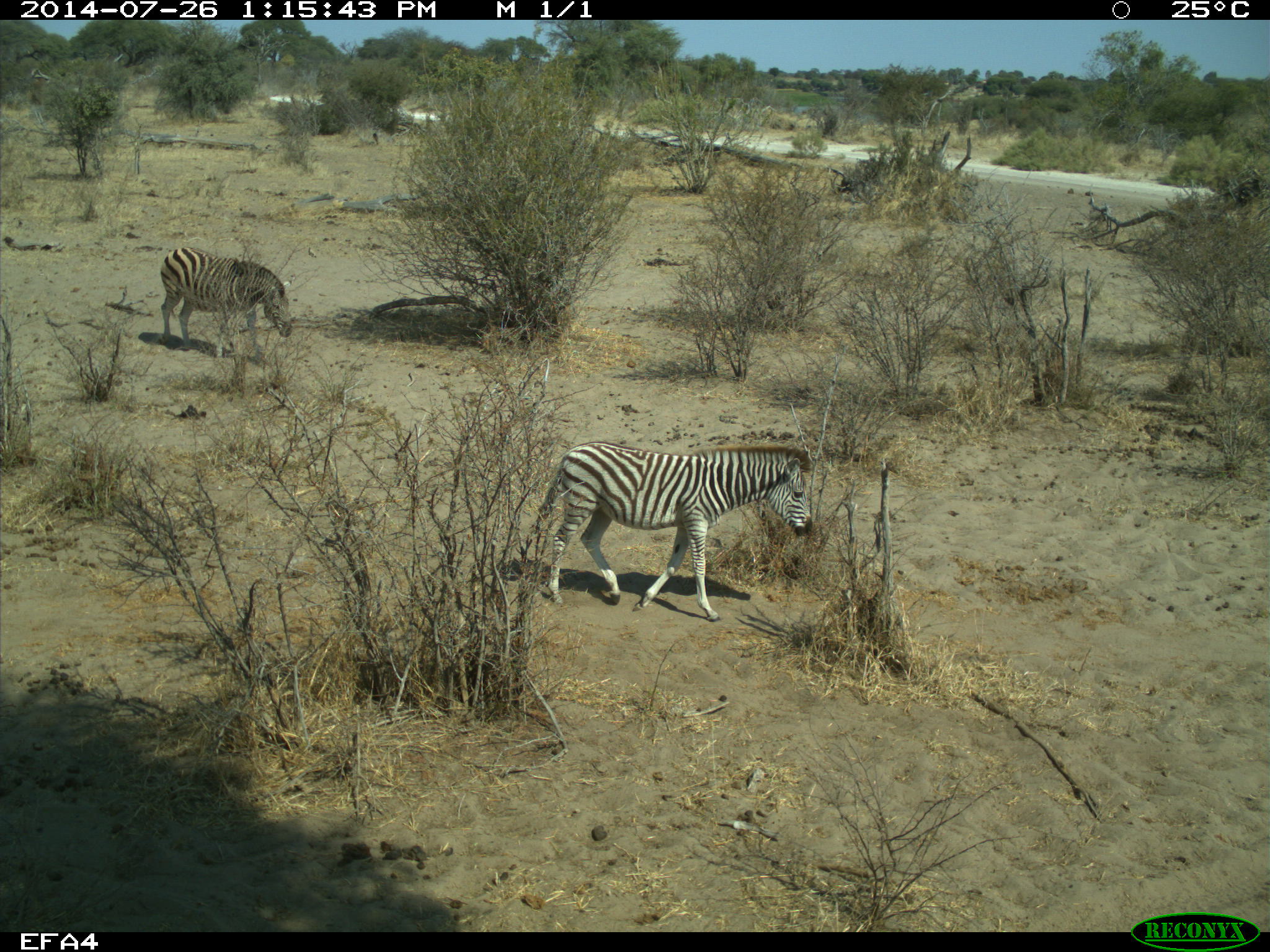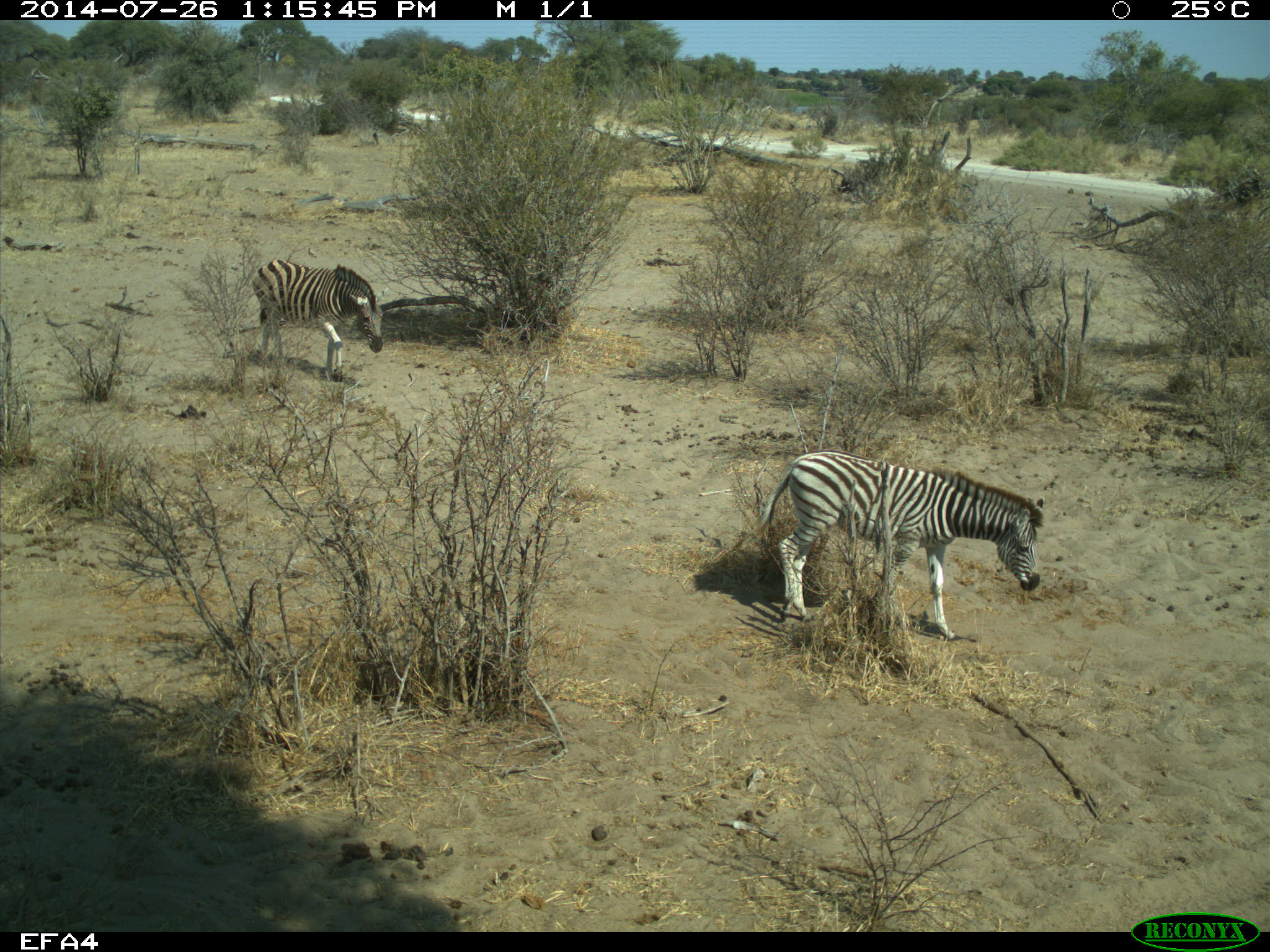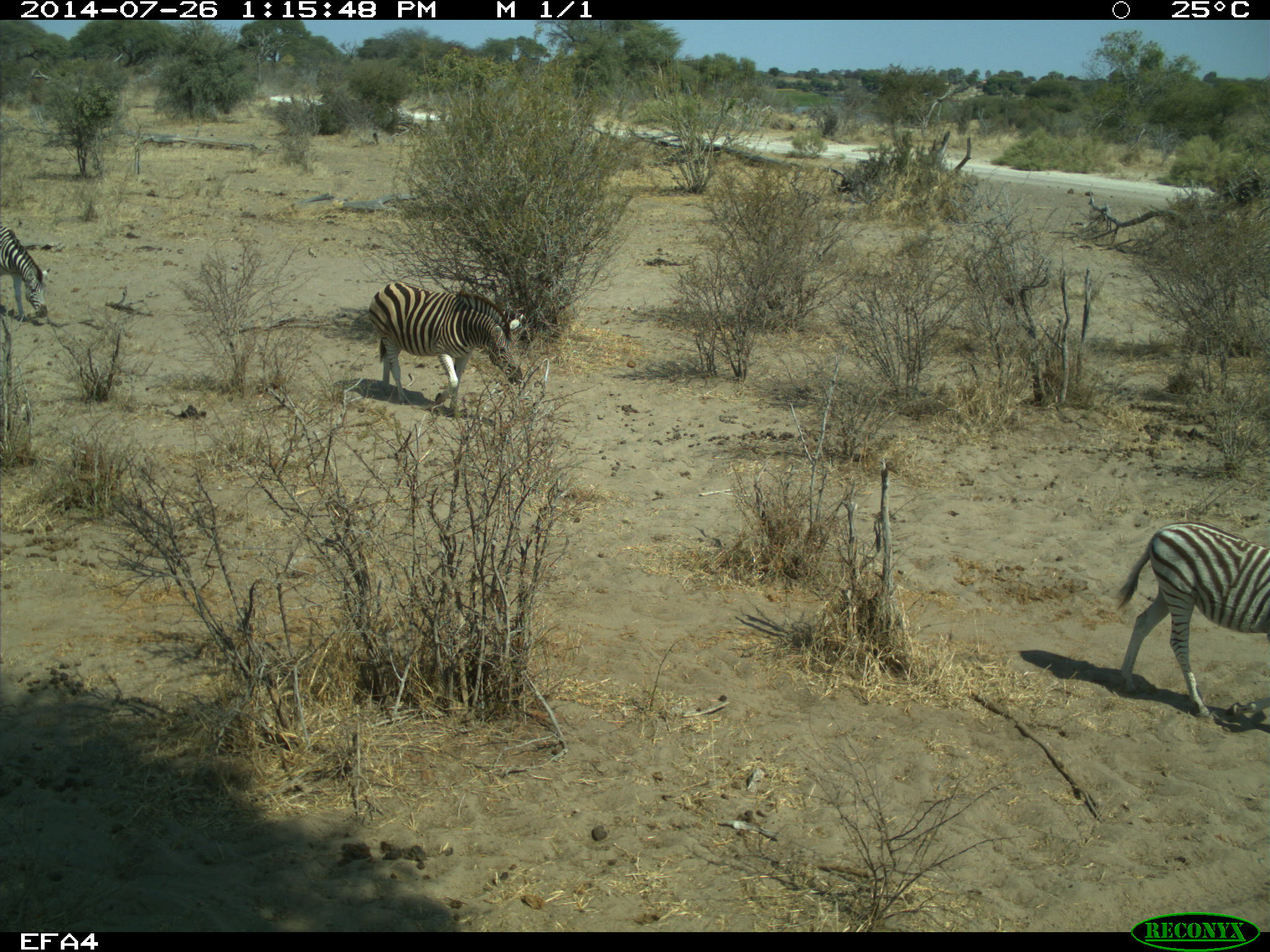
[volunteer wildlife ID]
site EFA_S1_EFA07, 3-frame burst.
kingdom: Animalia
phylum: Chordata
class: Mammalia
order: Perissodactyla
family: Equidae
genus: Equus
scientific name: Equus quagga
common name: plains zebra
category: zebraplains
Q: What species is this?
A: Zebraplains (plains zebra) (Equus quagga).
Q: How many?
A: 3.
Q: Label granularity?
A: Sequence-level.